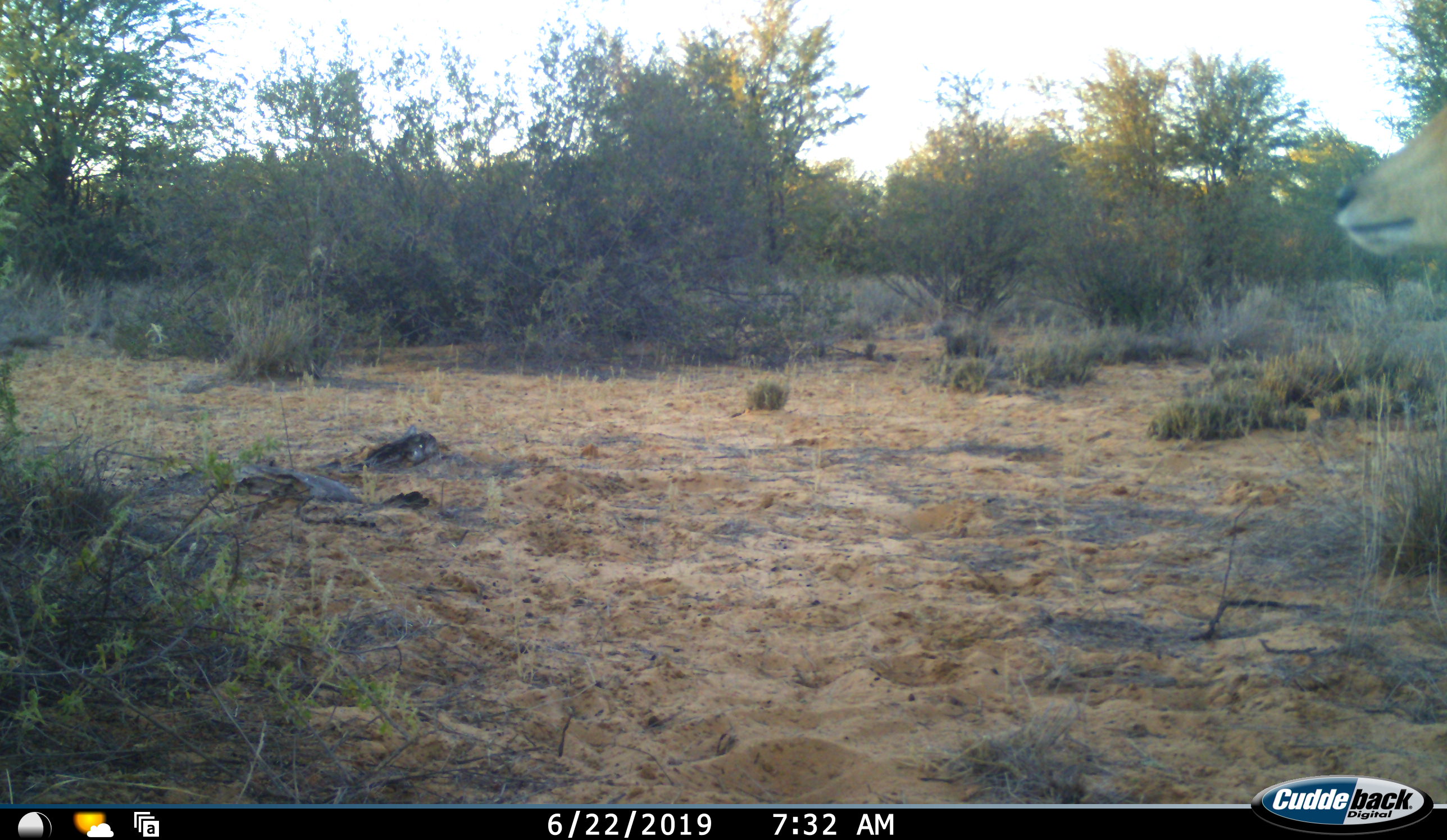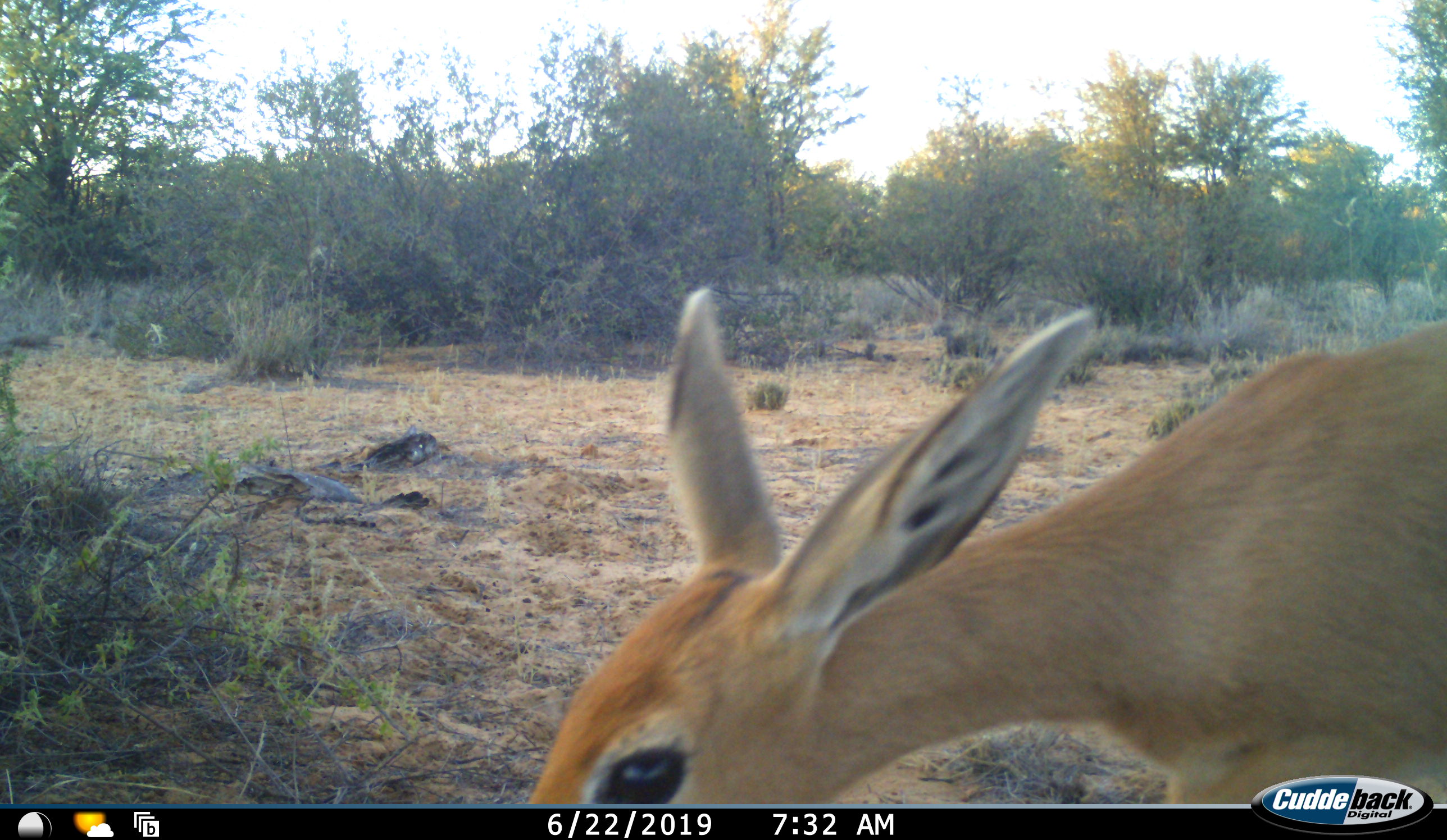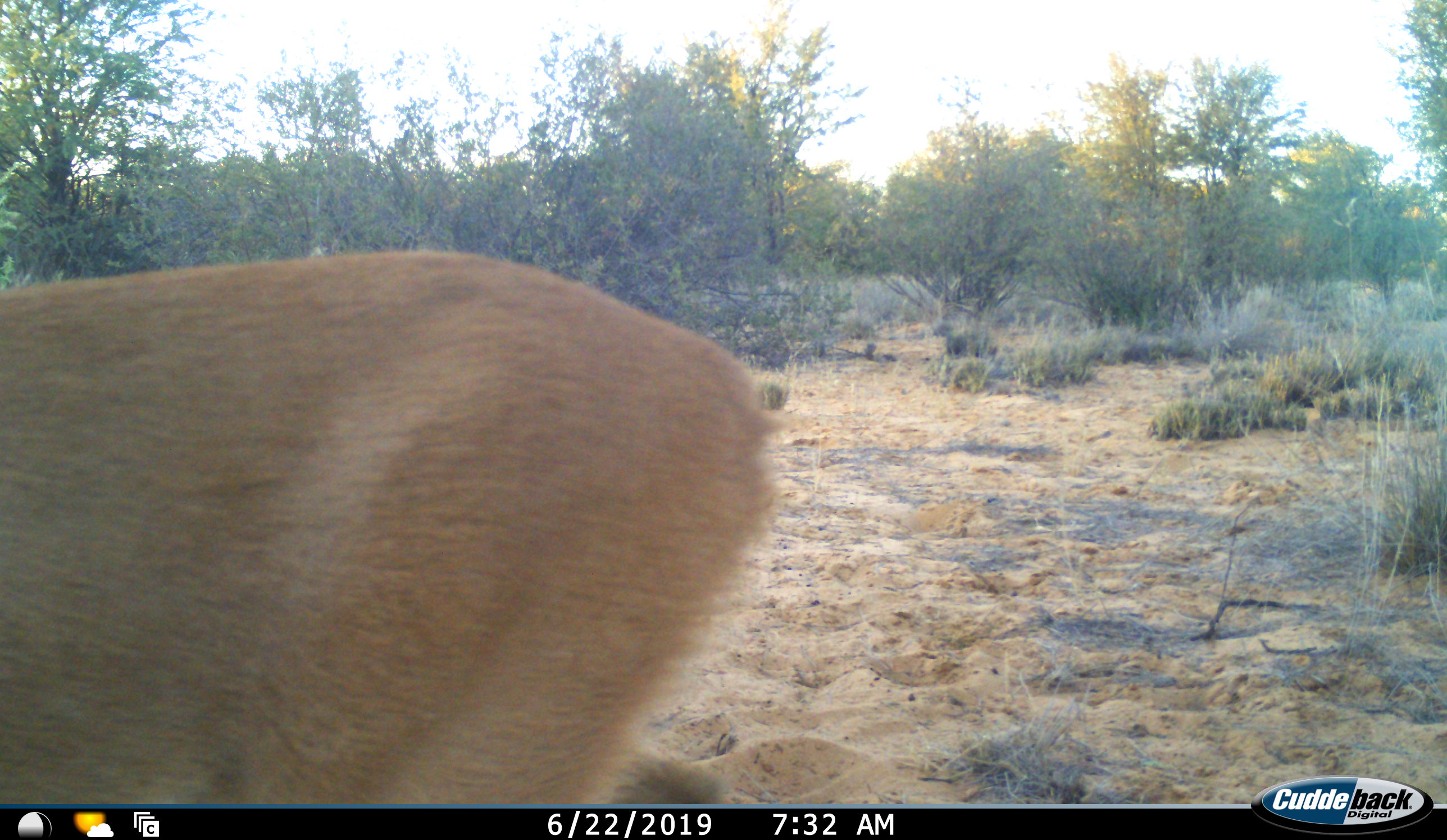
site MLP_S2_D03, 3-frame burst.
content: unidentified animal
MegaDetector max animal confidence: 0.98